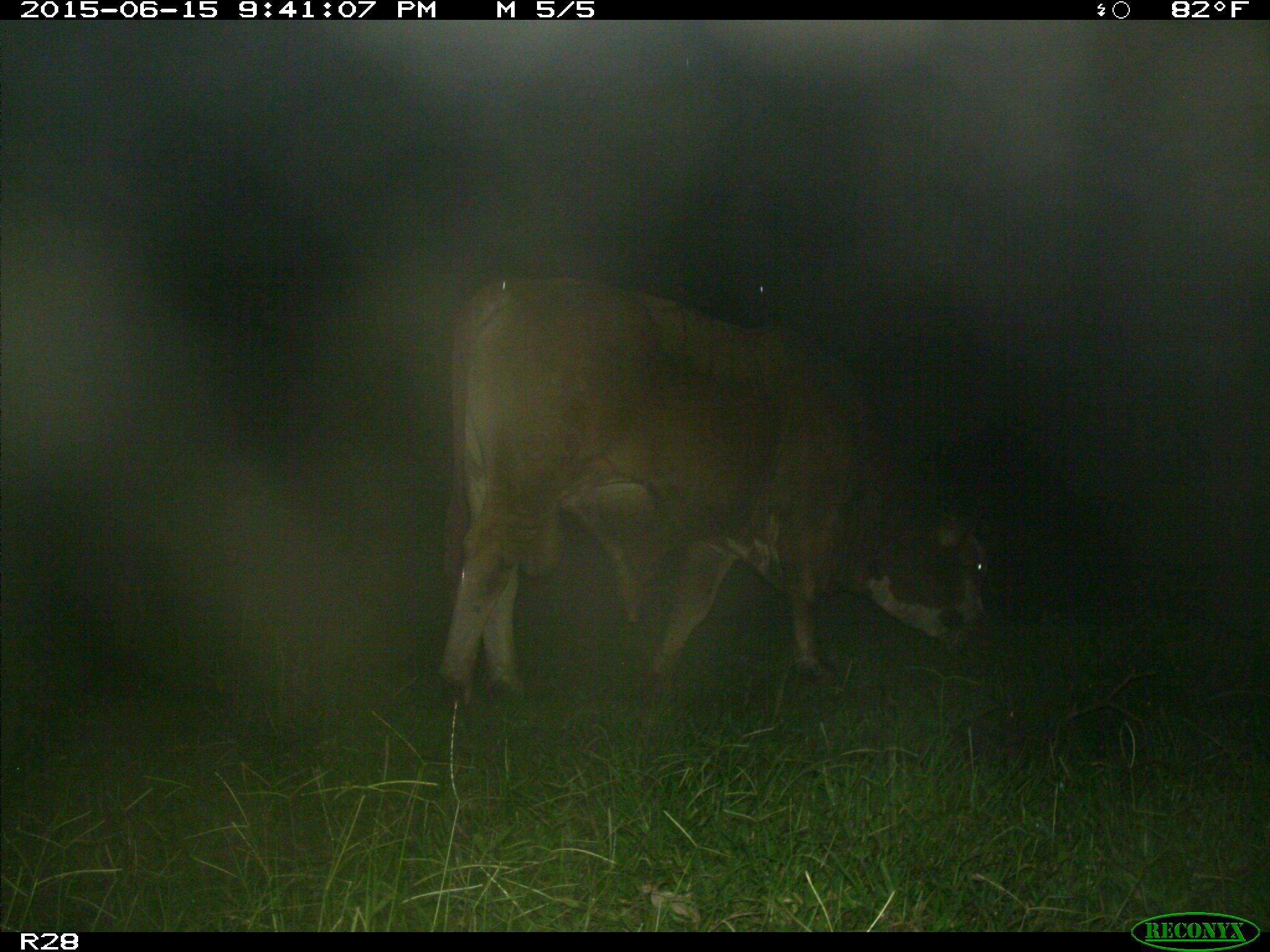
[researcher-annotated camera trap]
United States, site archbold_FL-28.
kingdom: Animalia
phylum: Chordata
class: Mammalia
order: Artiodactyla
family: Bovidae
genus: Bos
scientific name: Bos taurus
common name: domestic cow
Bos taurus (domestic cow).